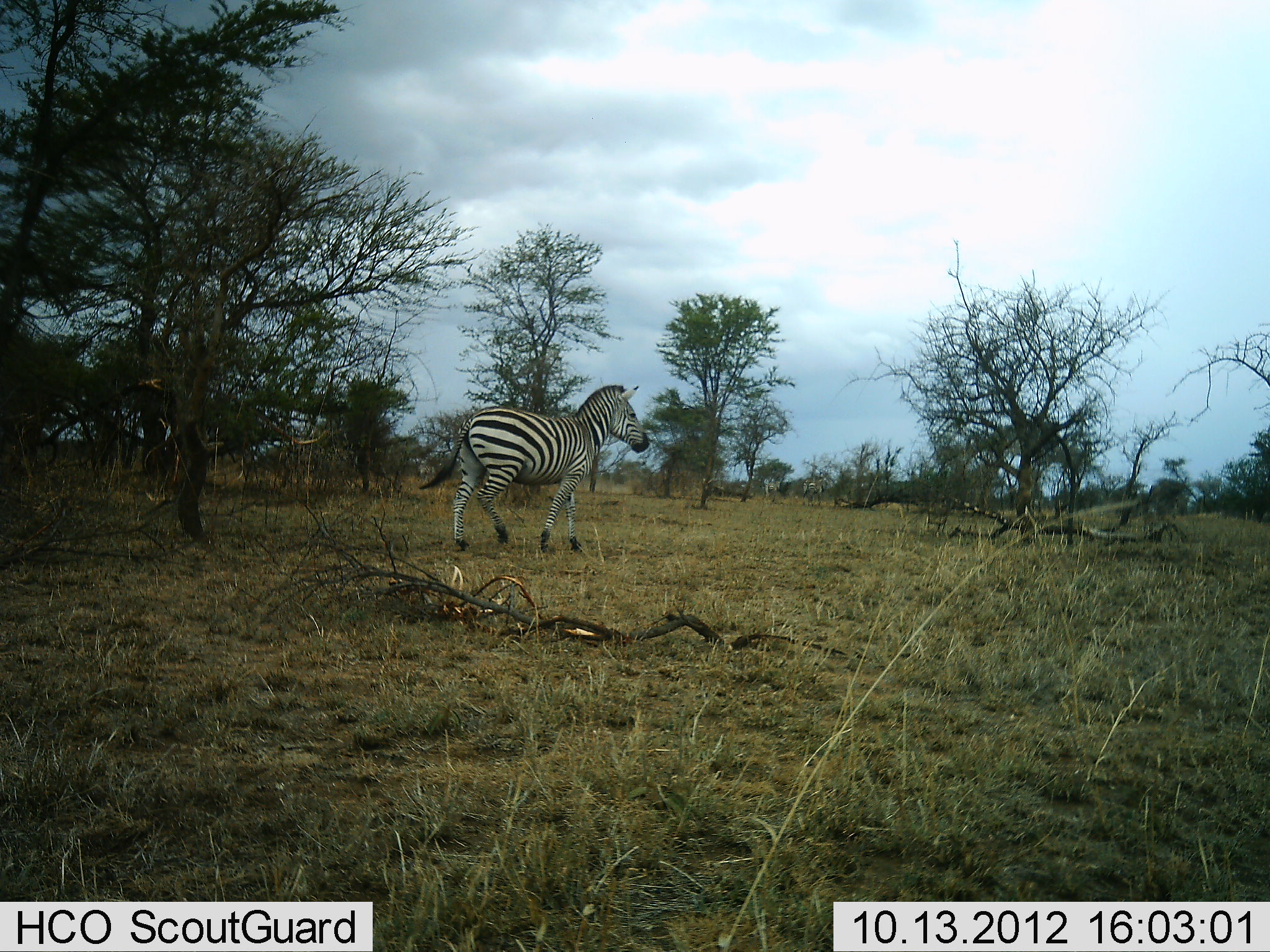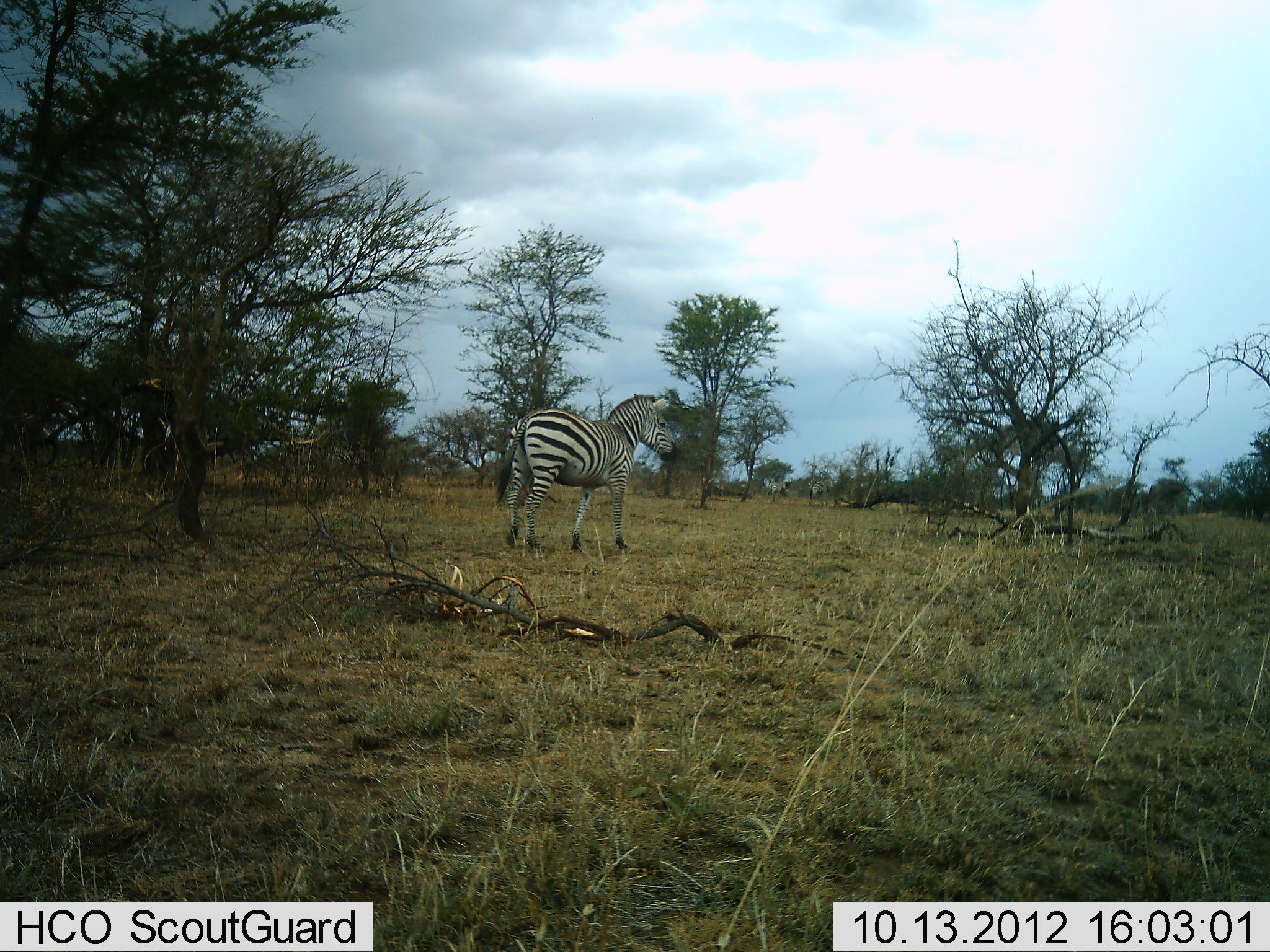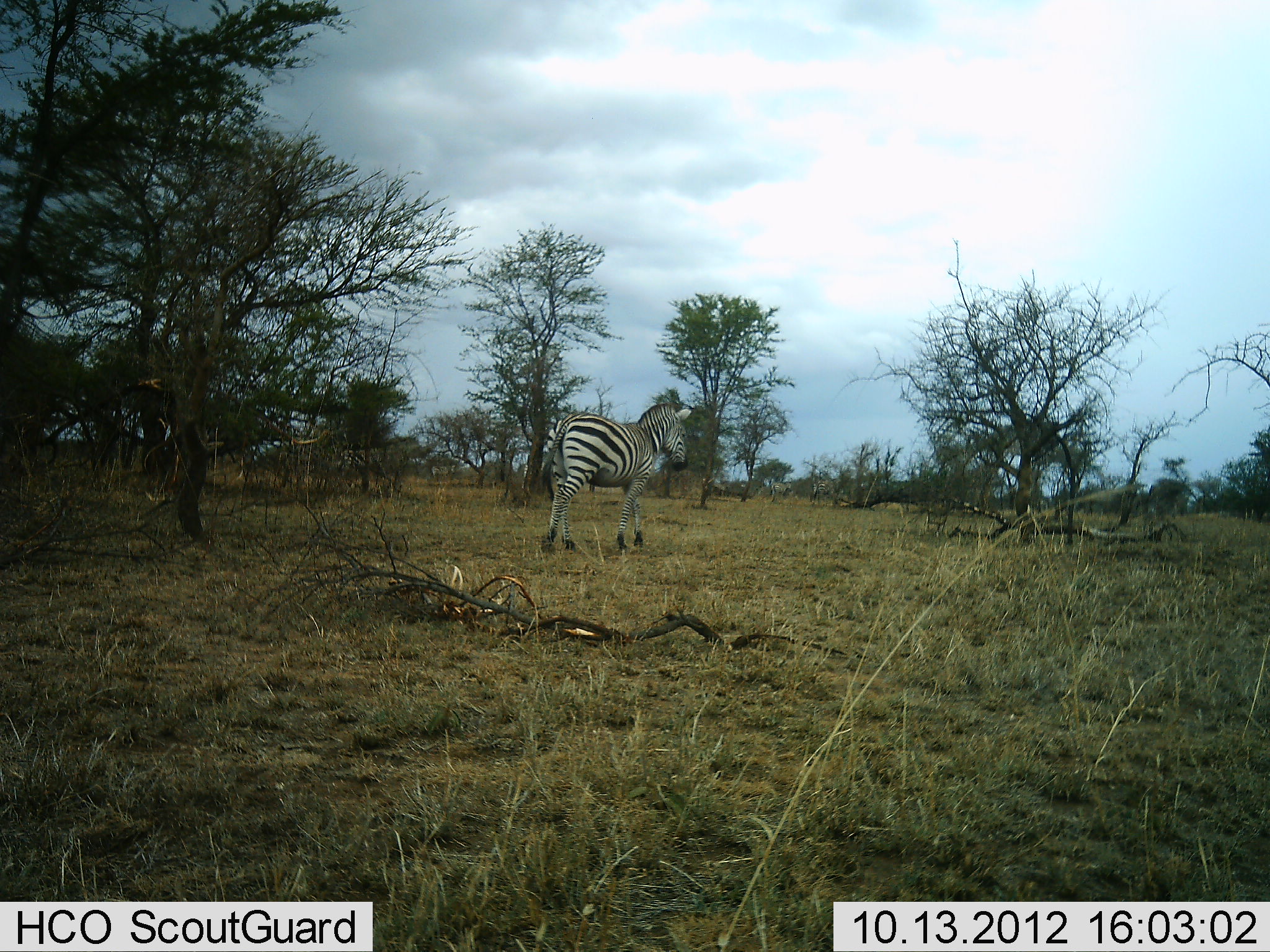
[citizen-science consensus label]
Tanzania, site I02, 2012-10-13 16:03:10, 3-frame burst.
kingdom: Animalia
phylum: Chordata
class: Mammalia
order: Perissodactyla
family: Equidae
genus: Equus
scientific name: Equus quagga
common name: plains zebra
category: zebra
Zebra (plains zebra) (Equus quagga), count 1. Behavior (volunteer vote fractions): standing 9%, resting 0%, moving 91%, interacting 0%. Young present (vote fraction): 0%. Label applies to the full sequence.